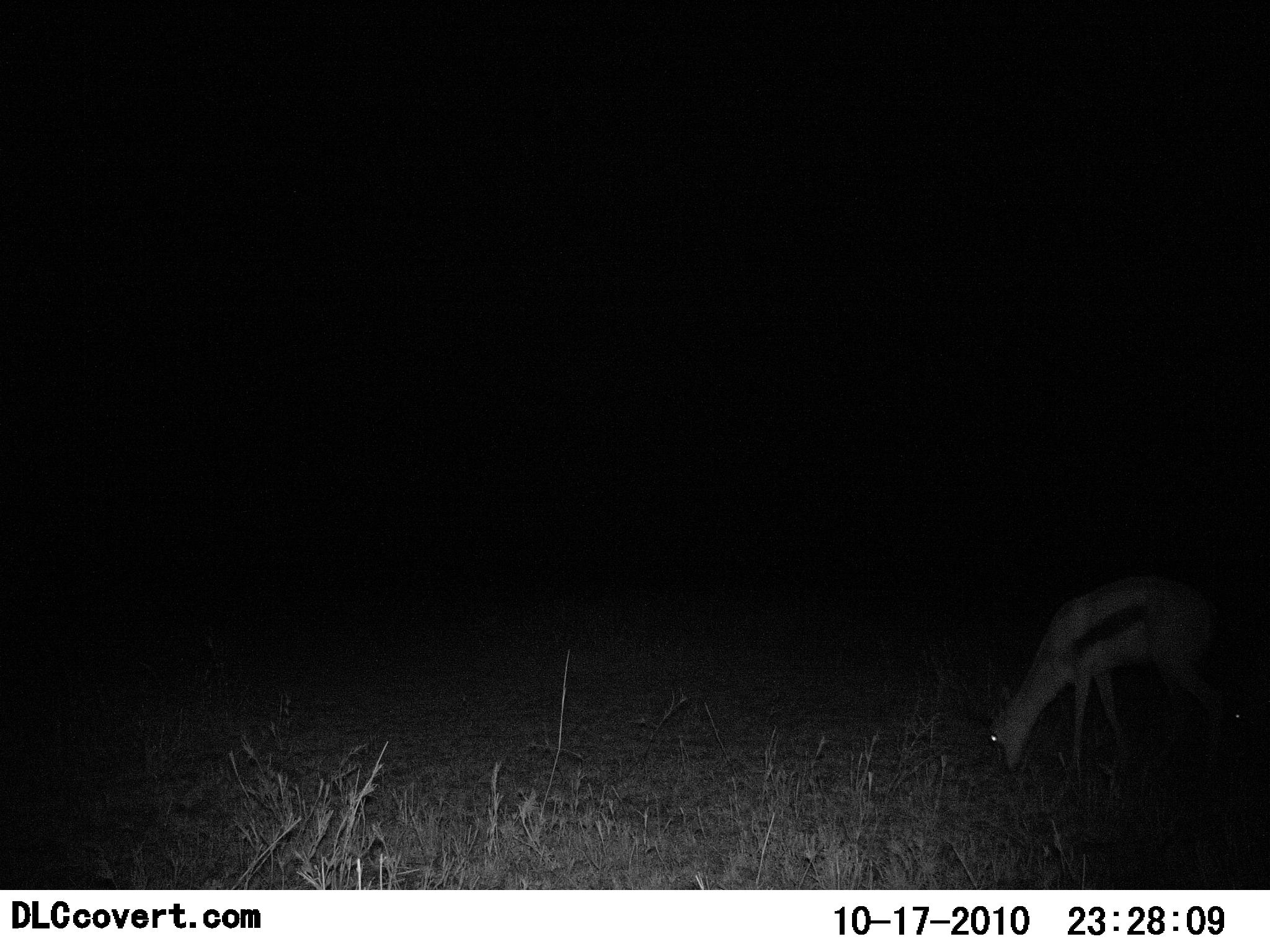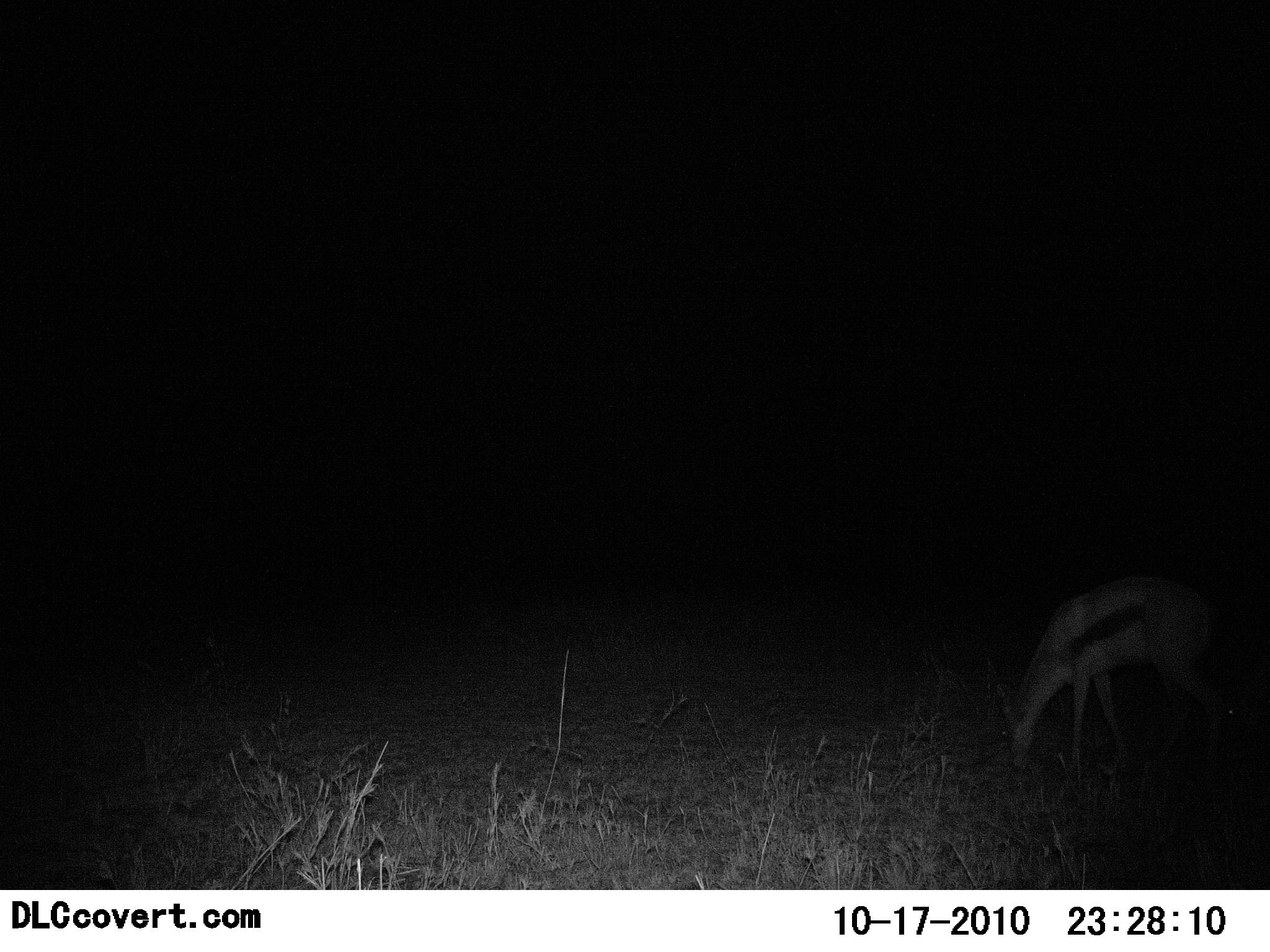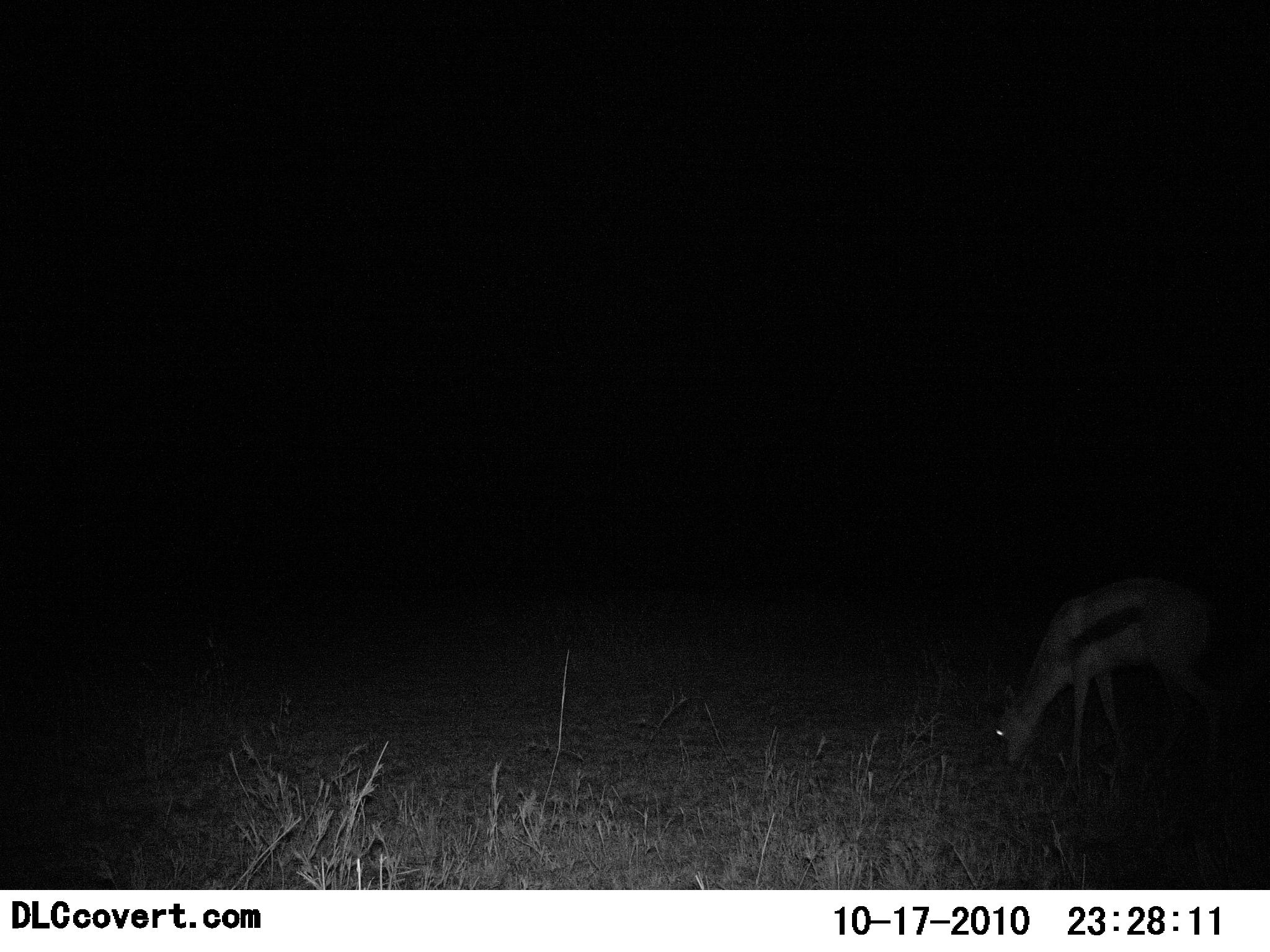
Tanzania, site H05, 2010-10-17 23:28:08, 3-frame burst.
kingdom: Animalia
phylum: Chordata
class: Mammalia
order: Artiodactyla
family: Bovidae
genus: Eudorcas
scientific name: Eudorcas thomsonii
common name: thomson's gazelle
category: gazellethomsons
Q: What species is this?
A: Gazellethomsons (thomson's gazelle) (Eudorcas thomsonii).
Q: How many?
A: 1.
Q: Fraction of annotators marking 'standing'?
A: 33%.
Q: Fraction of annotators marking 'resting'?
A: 0%.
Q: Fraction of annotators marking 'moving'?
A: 0%.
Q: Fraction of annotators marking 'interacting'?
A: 0%.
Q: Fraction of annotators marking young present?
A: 0%.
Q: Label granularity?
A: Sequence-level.